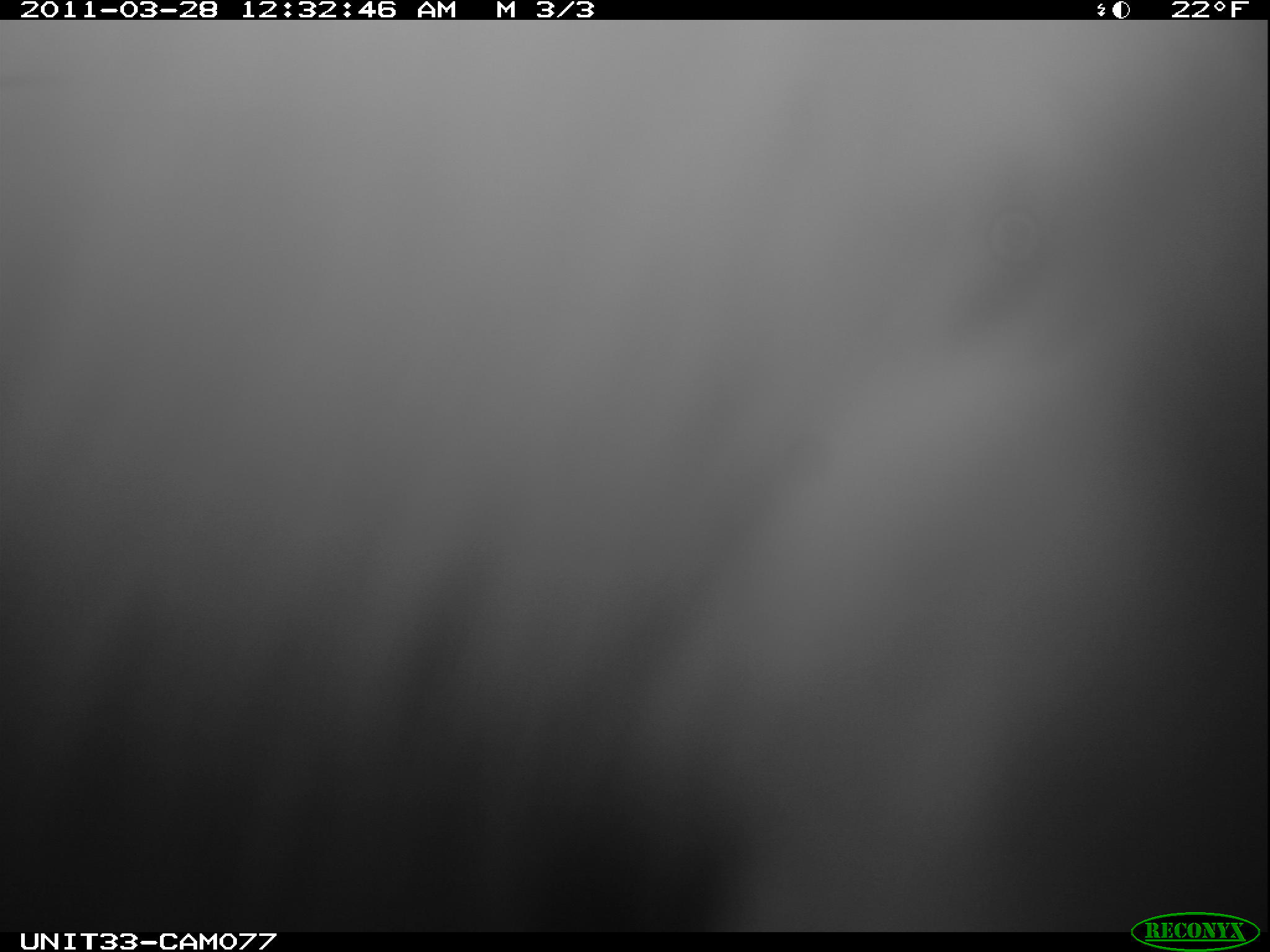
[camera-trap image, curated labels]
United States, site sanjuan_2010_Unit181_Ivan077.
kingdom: Animalia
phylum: Chordata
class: Mammalia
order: Lagomorpha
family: Leporidae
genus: Lepus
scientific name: Lepus americanus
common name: snowshoe hare